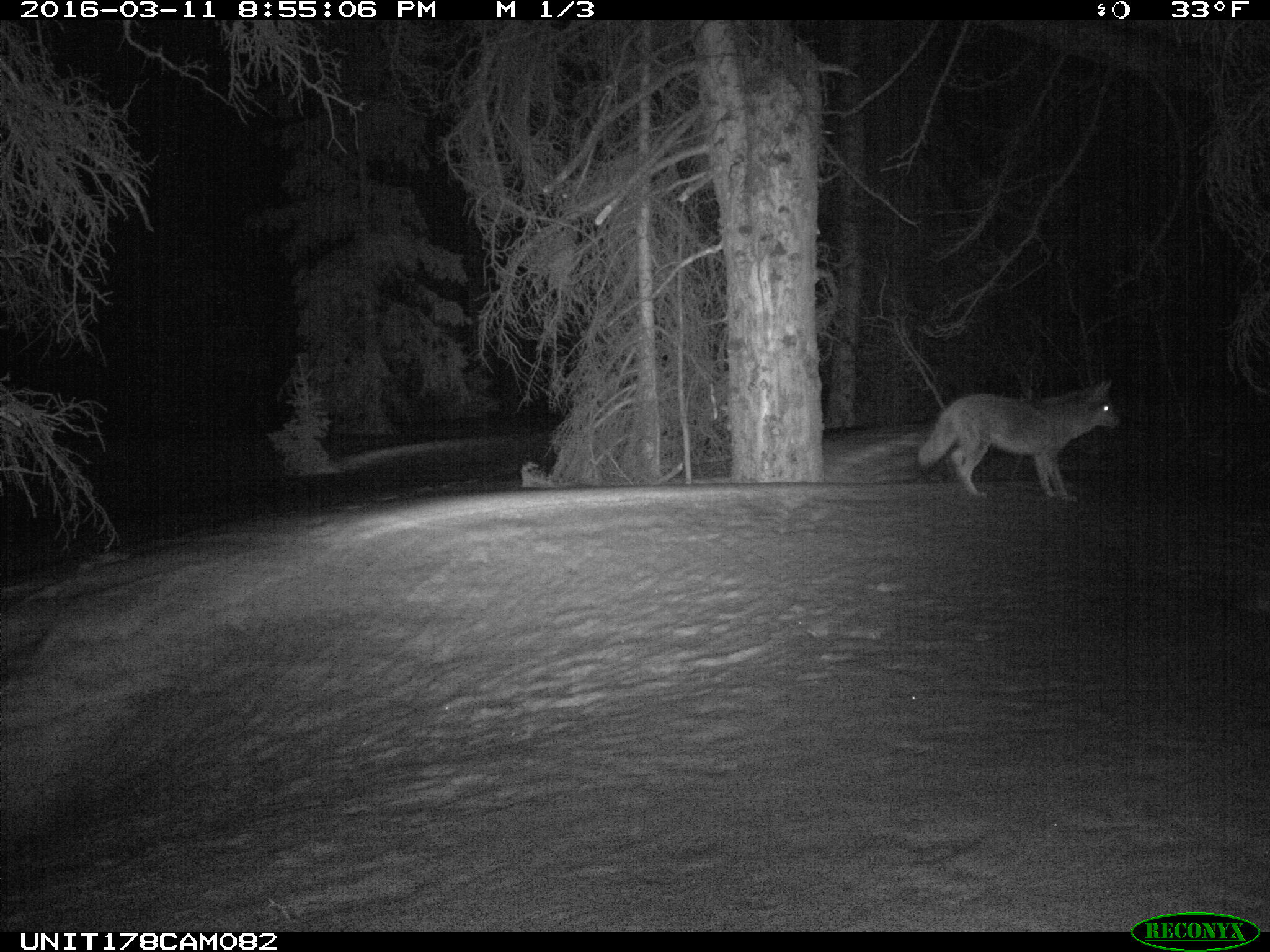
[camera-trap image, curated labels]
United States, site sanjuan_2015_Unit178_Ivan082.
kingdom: Animalia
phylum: Chordata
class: Mammalia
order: Carnivora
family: Canidae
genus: Canis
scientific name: Canis latrans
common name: coyote